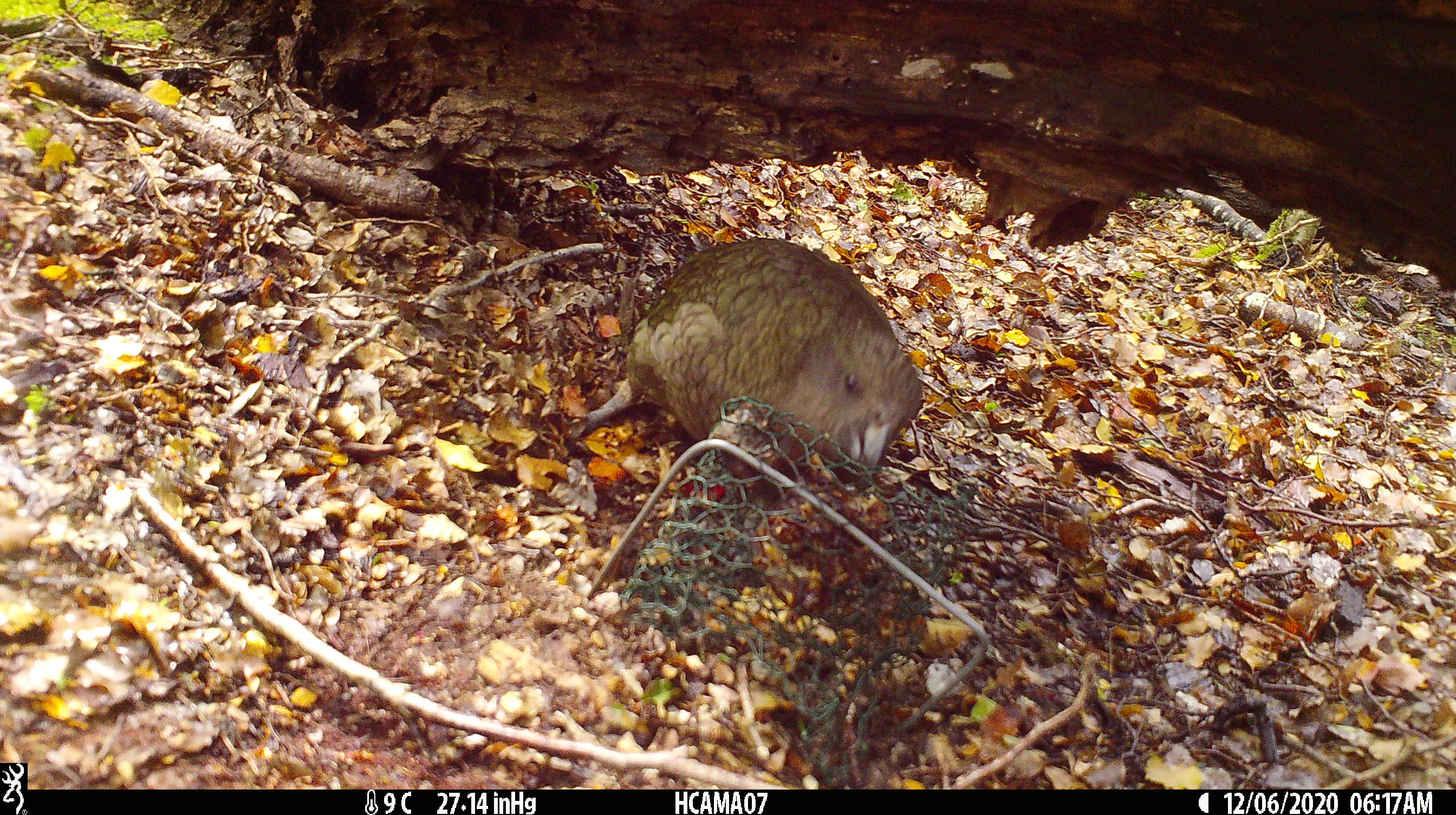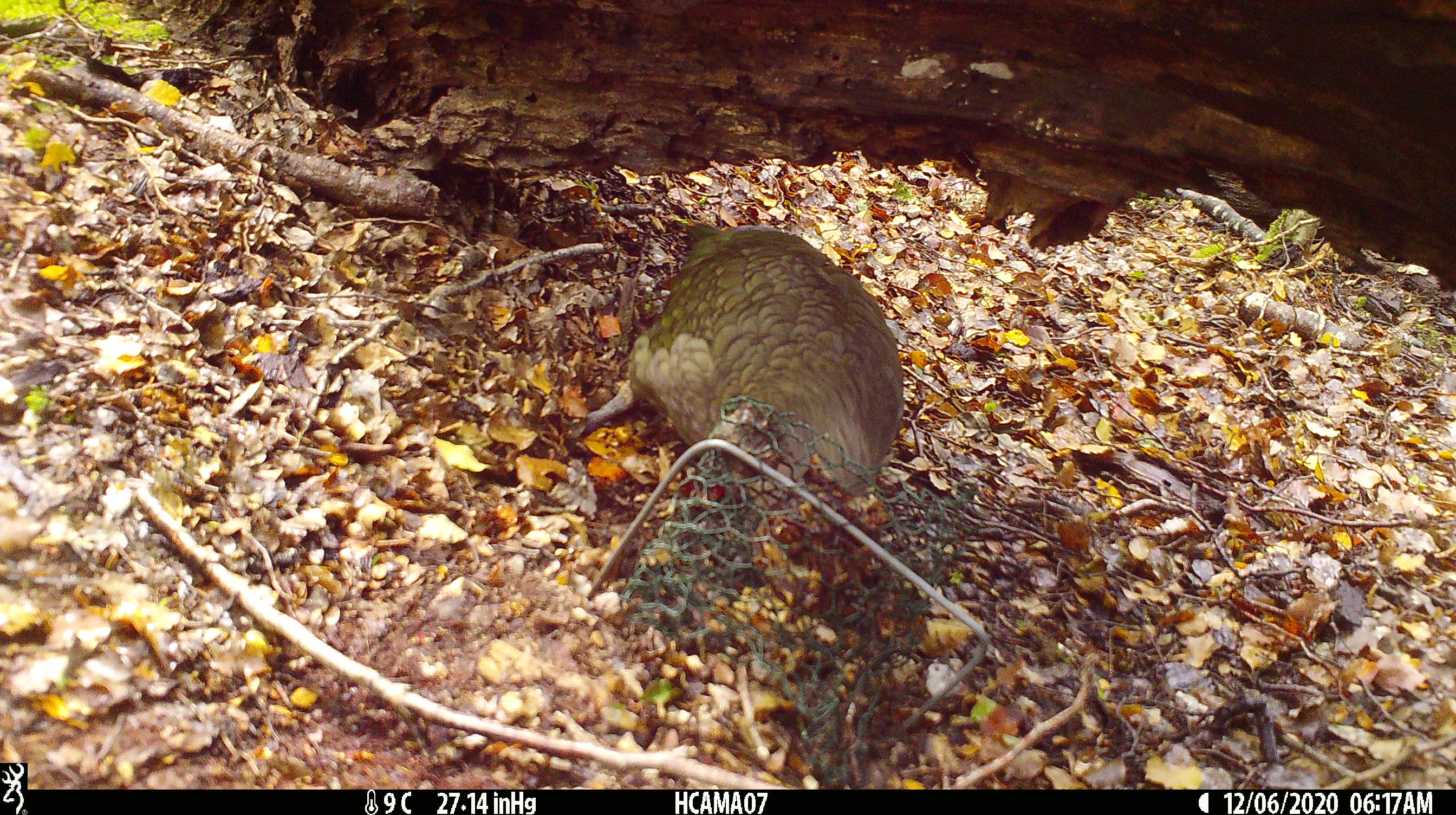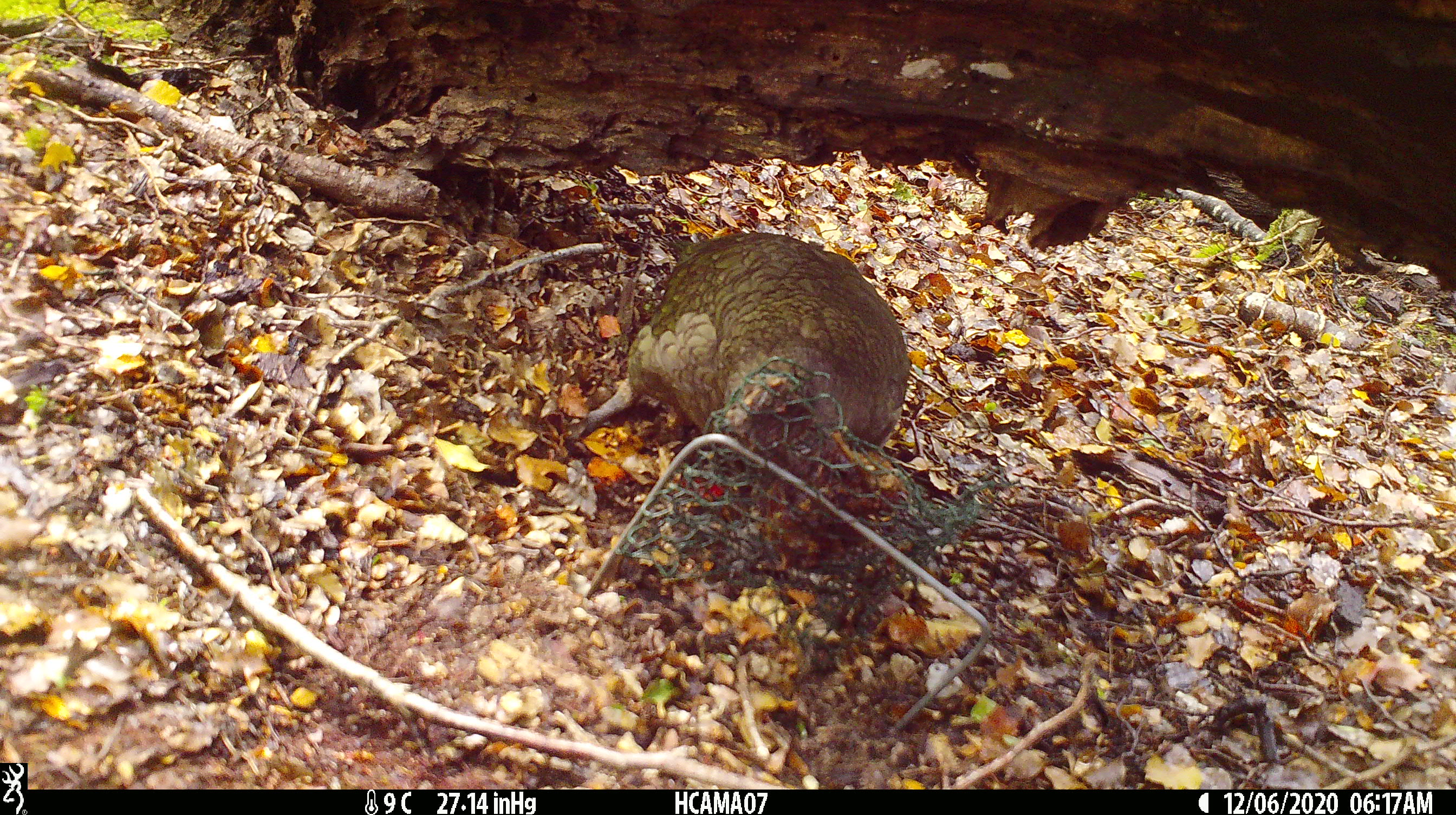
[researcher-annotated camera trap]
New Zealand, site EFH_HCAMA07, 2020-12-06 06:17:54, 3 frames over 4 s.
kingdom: Animalia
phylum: Chordata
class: Aves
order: Psittaciformes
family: Strigopidae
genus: Nestor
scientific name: Nestor notabilis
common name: kea